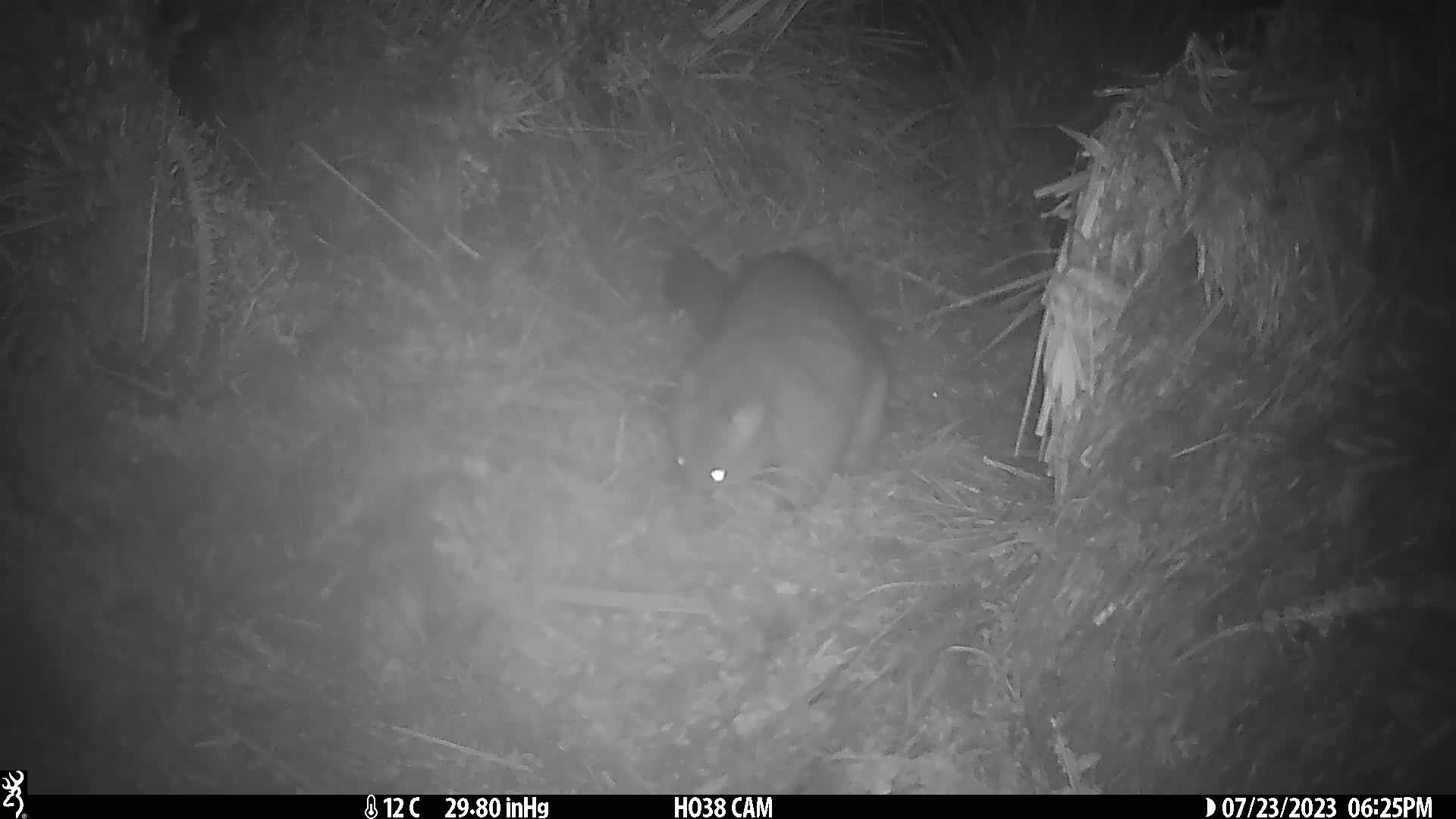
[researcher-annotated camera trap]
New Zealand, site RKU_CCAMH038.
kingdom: Animalia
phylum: Chordata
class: Mammalia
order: Diprotodontia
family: Phalangeridae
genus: Trichosurus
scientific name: Trichosurus vulpecula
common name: common brushtail possum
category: possum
Possum (common brushtail possum) (Trichosurus vulpecula).